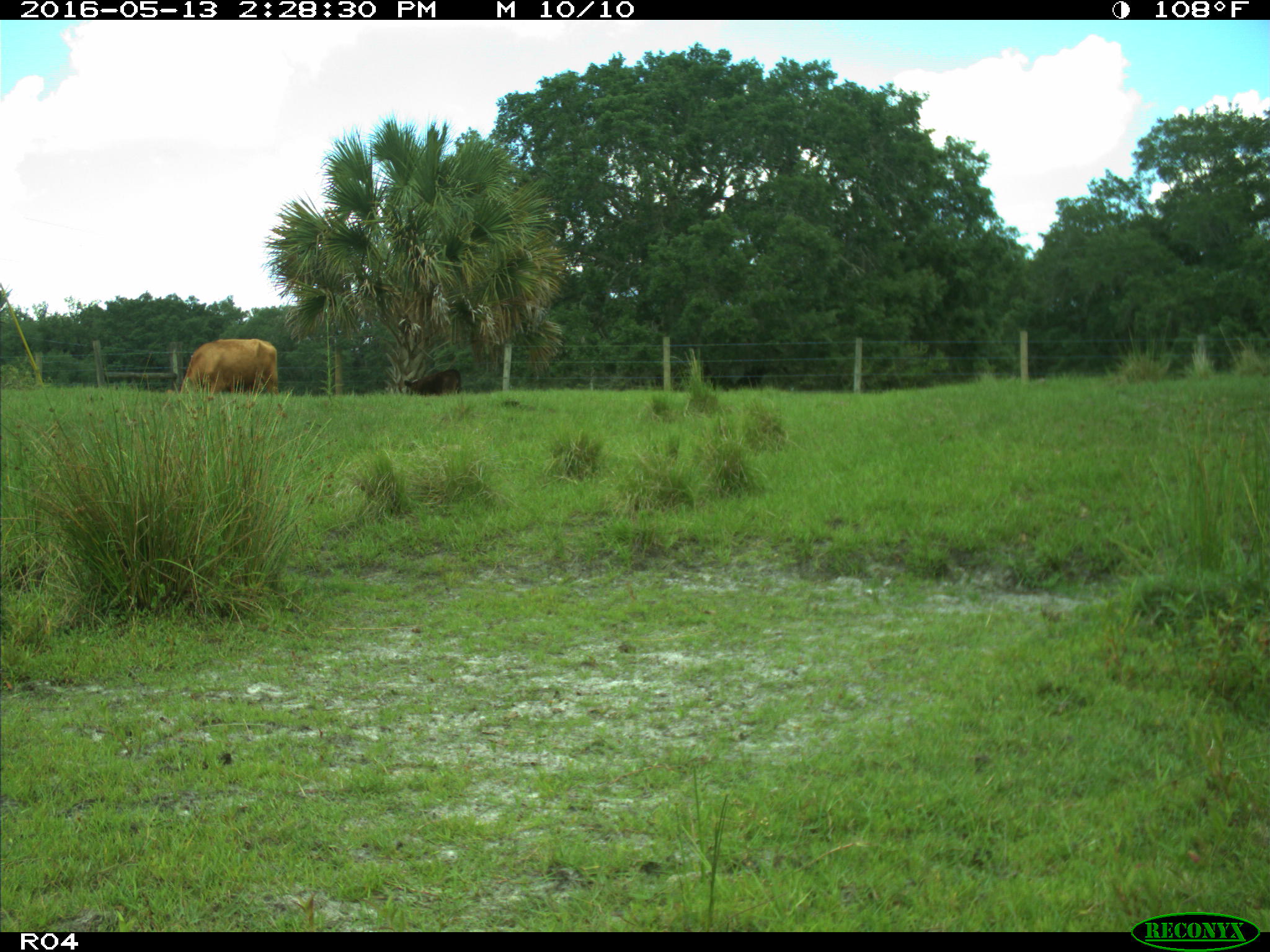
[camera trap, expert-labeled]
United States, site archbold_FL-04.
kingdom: Animalia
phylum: Chordata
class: Mammalia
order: Artiodactyla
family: Bovidae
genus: Bos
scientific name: Bos taurus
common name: domestic cow